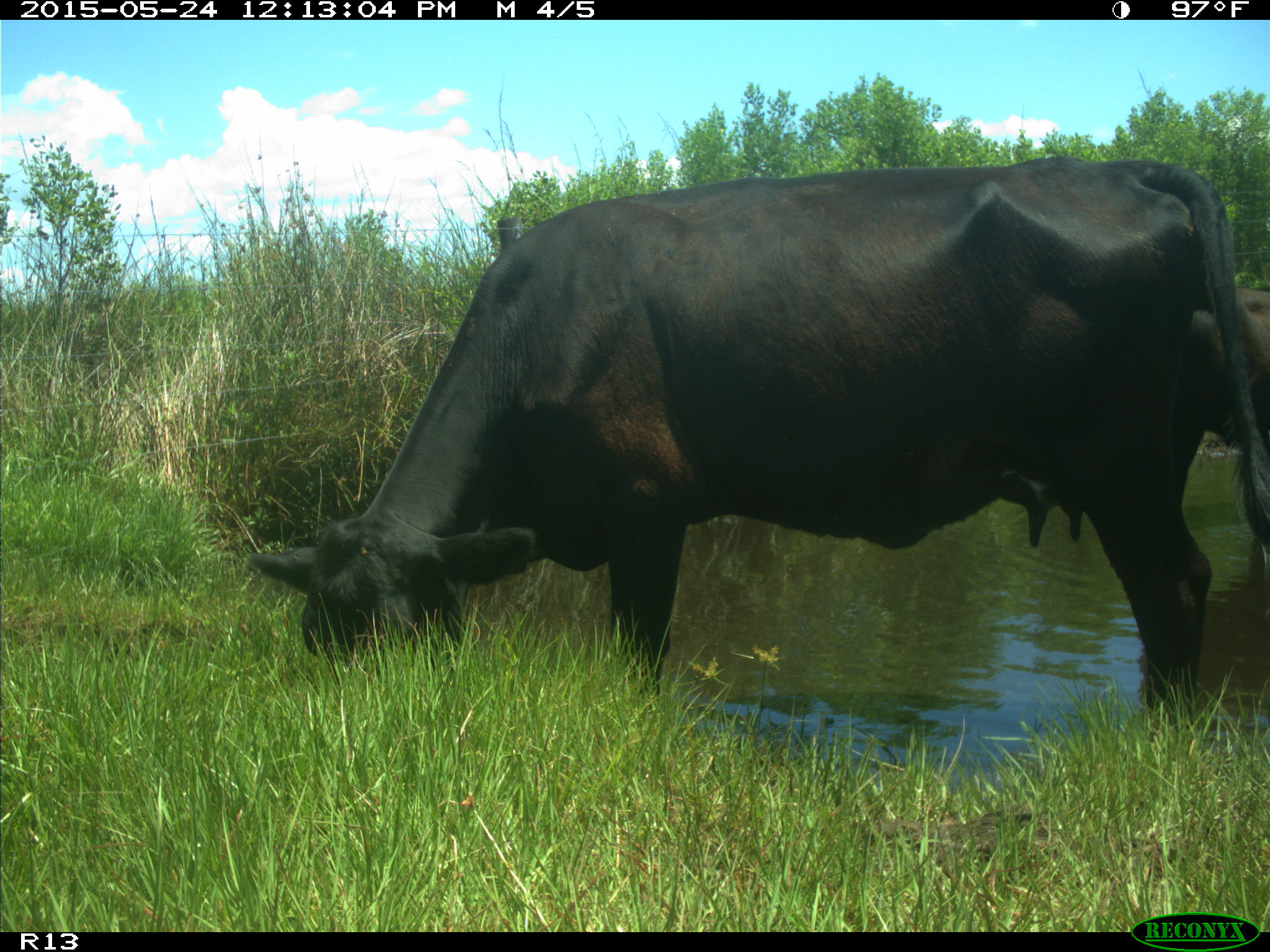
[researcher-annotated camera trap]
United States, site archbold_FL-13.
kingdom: Animalia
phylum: Chordata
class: Mammalia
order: Artiodactyla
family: Bovidae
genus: Bos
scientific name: Bos taurus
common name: domestic cow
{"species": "Bos taurus (domestic cow)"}